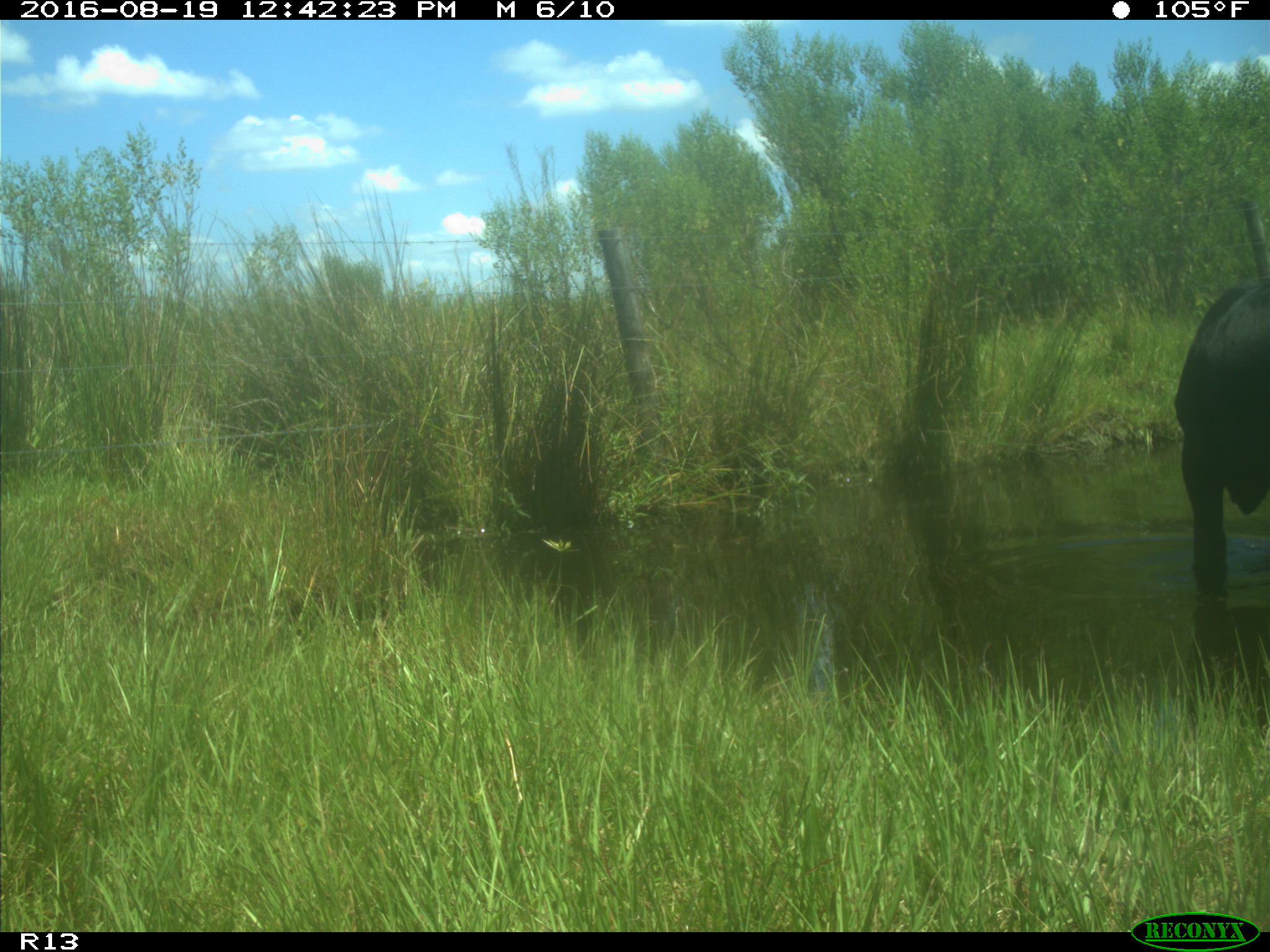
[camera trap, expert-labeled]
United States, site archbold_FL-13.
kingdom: Animalia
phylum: Chordata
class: Mammalia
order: Artiodactyla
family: Bovidae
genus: Bos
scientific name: Bos taurus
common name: domestic cow